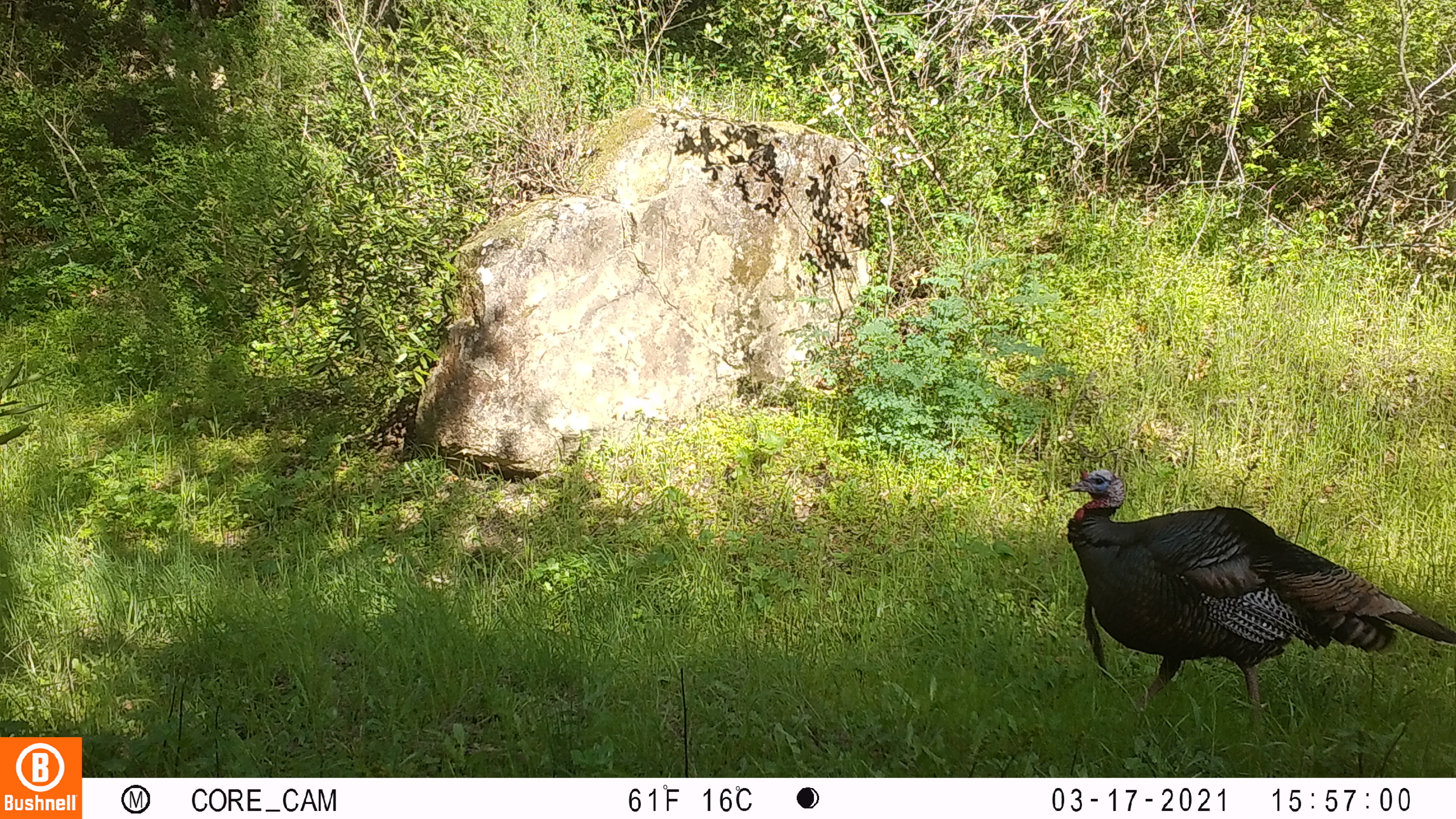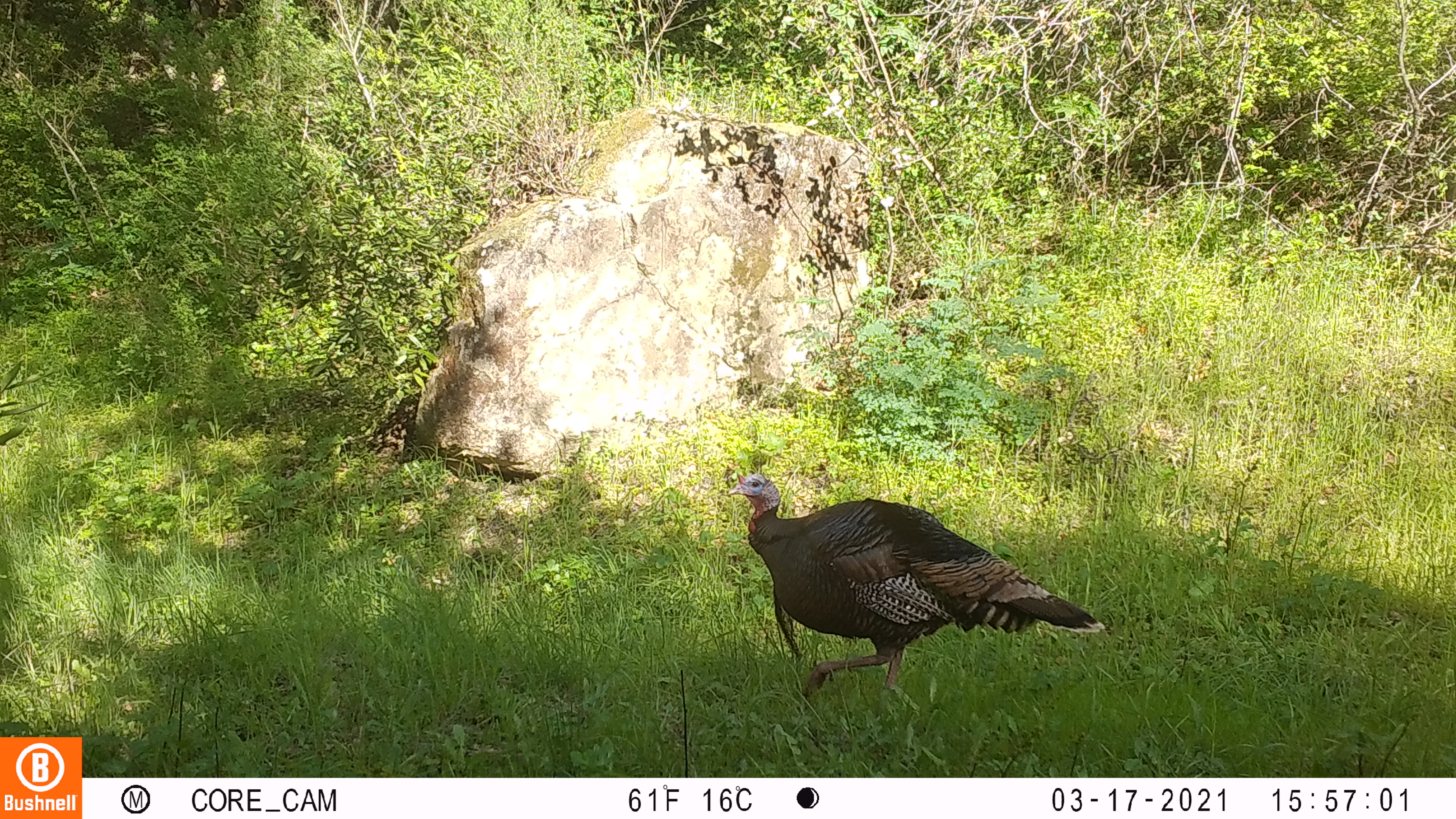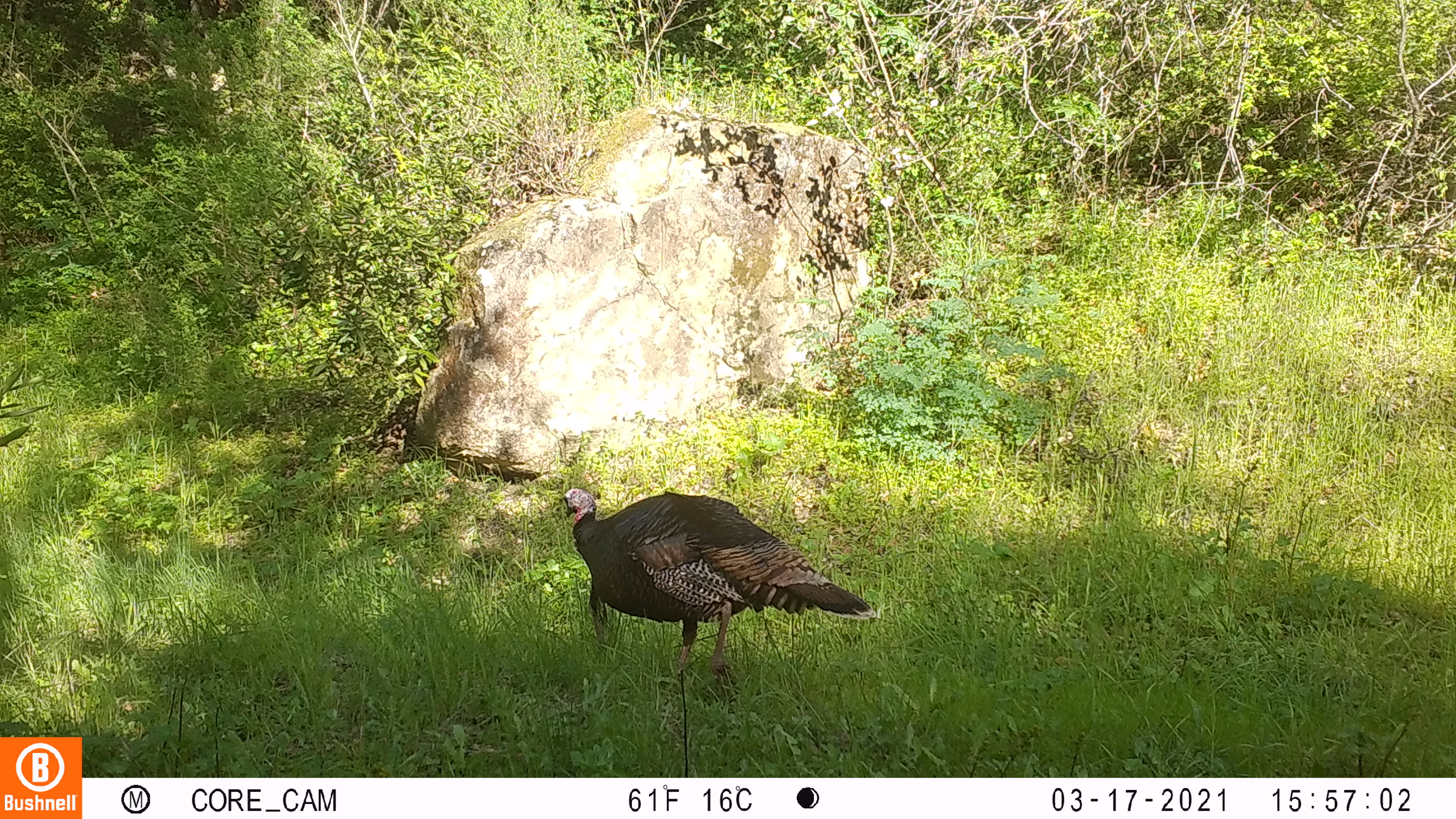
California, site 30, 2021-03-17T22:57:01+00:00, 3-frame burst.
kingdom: Animalia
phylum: Chordata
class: Aves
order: Galliformes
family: Phasianidae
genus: Meleagris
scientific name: Meleagris gallopavo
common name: turkey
Turkey (Meleagris gallopavo).